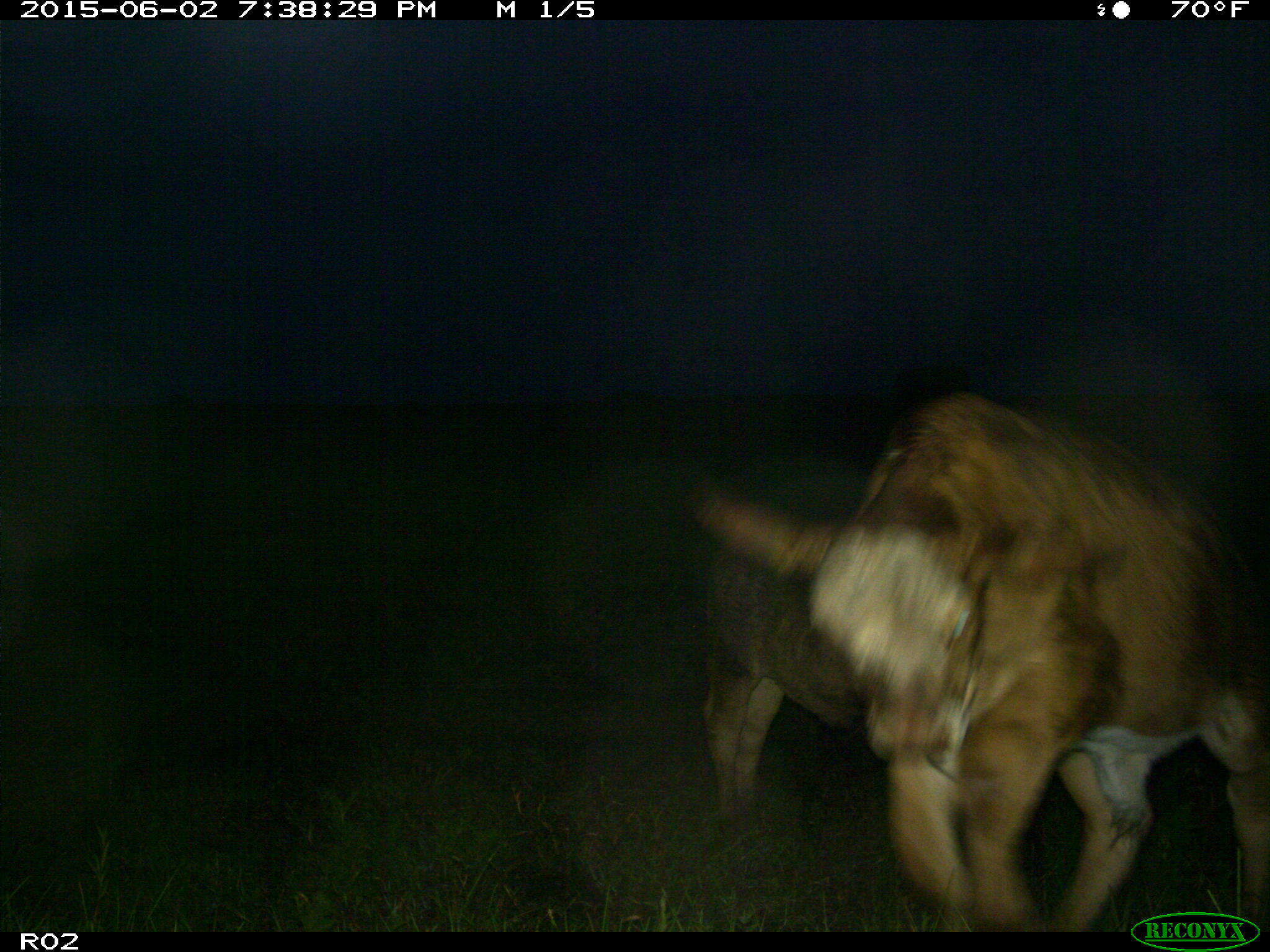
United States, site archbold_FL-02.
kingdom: Animalia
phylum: Chordata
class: Mammalia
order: Artiodactyla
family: Bovidae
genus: Bos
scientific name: Bos taurus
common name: domestic cow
Bos taurus (domestic cow).